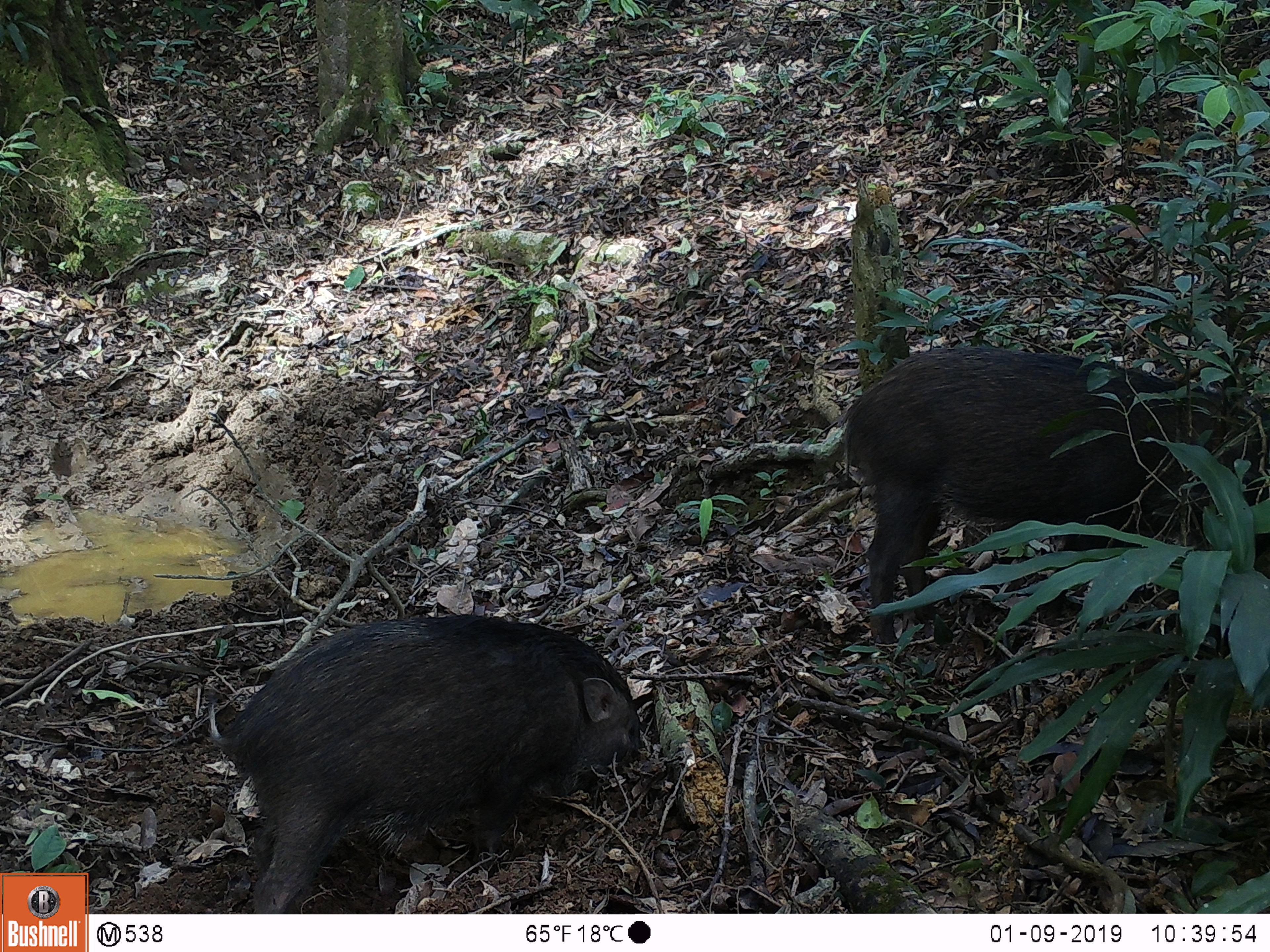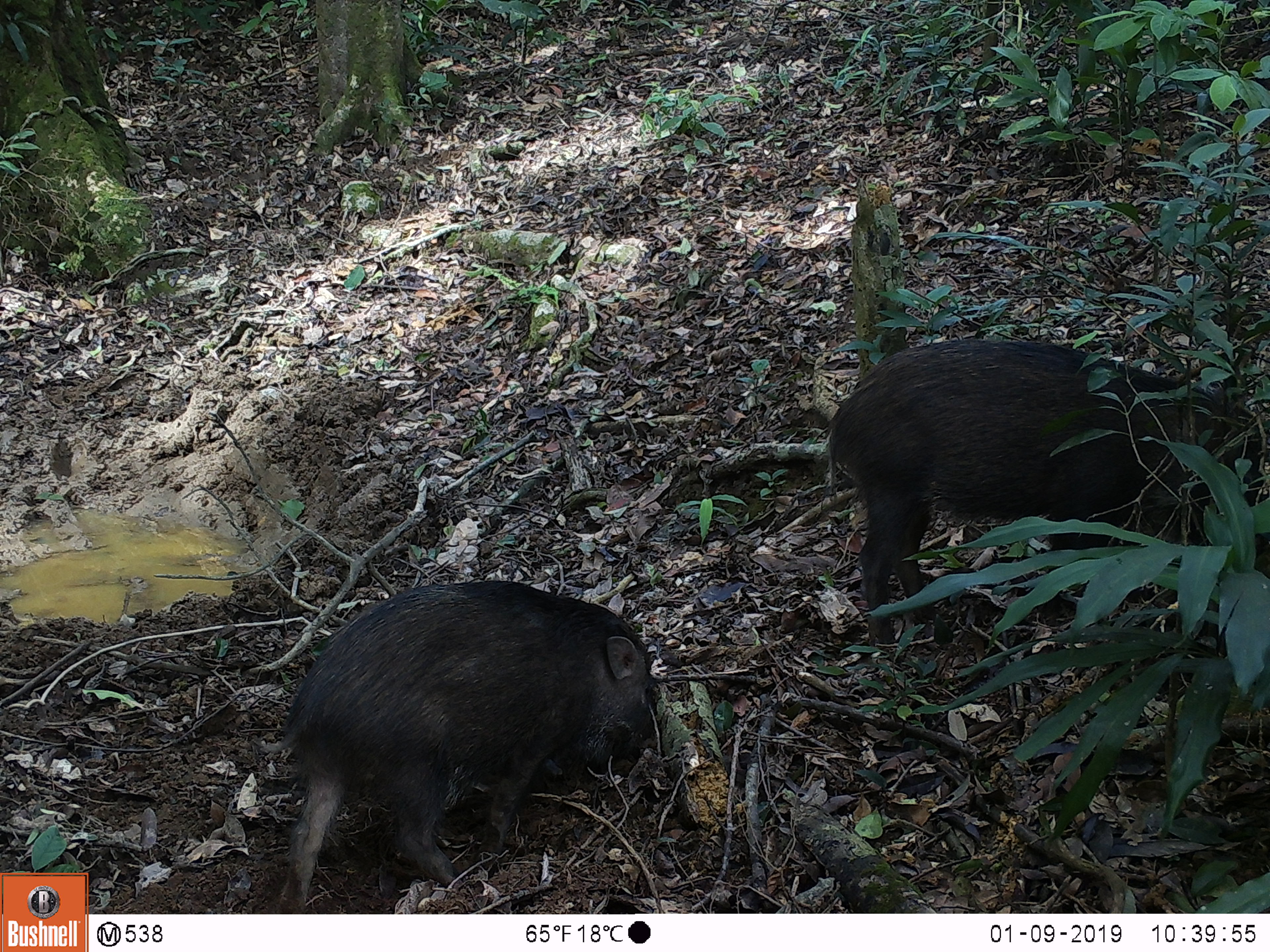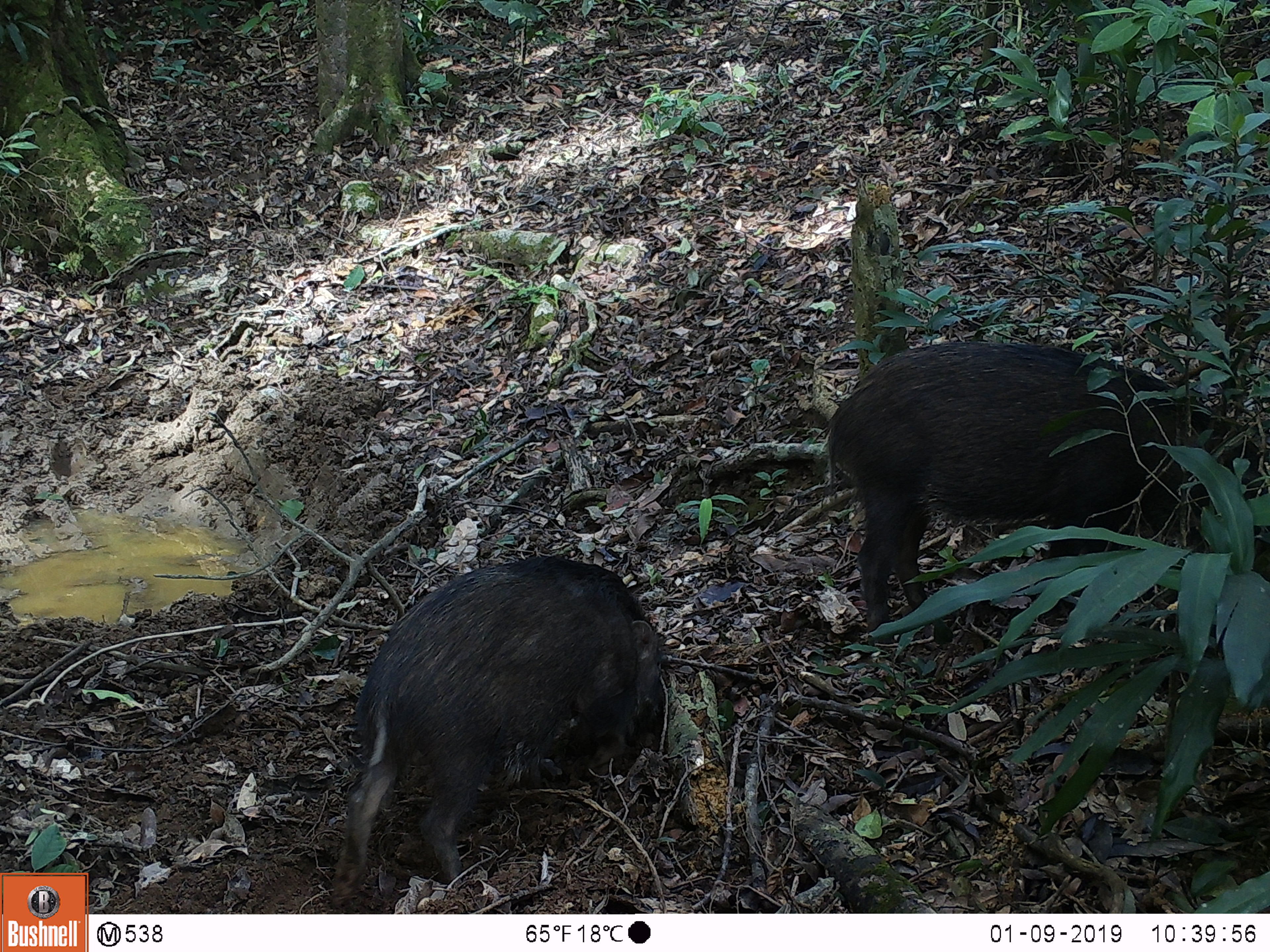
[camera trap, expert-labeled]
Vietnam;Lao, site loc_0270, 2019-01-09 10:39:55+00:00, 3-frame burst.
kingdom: Animalia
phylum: Chordata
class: Mammalia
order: Artiodactyla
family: Suidae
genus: Sus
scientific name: Sus scrofa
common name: eurasian wild pig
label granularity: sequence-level